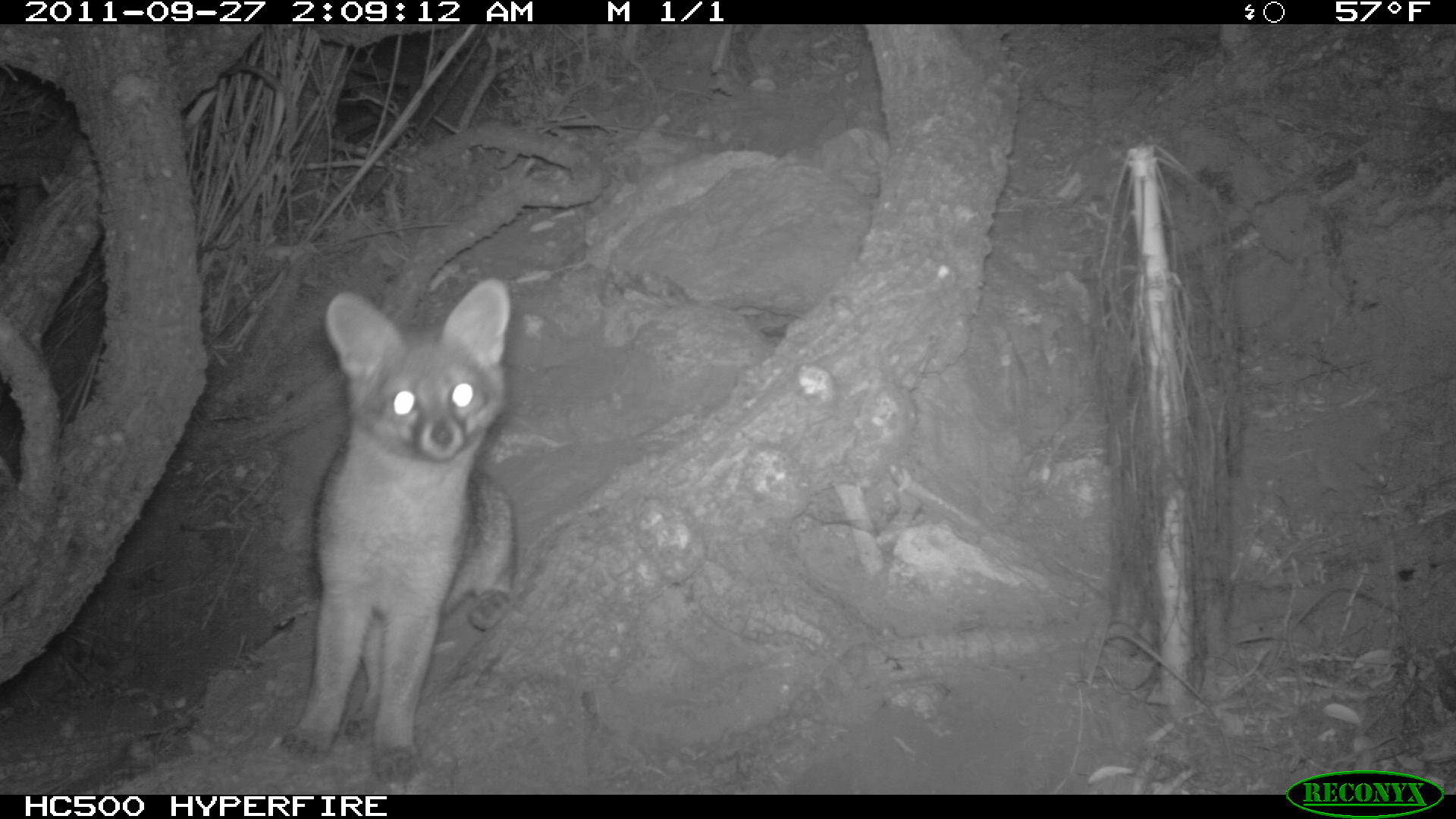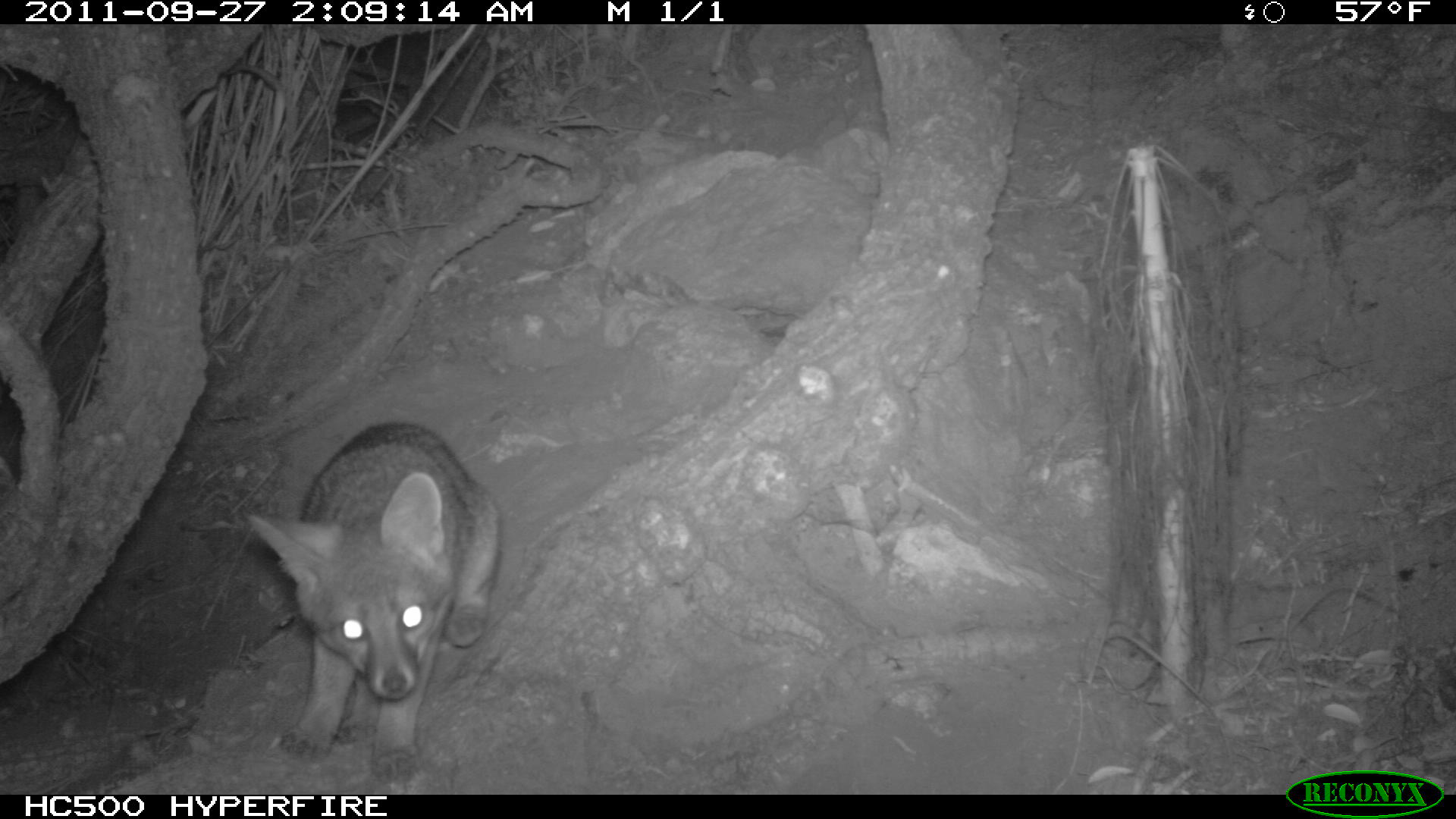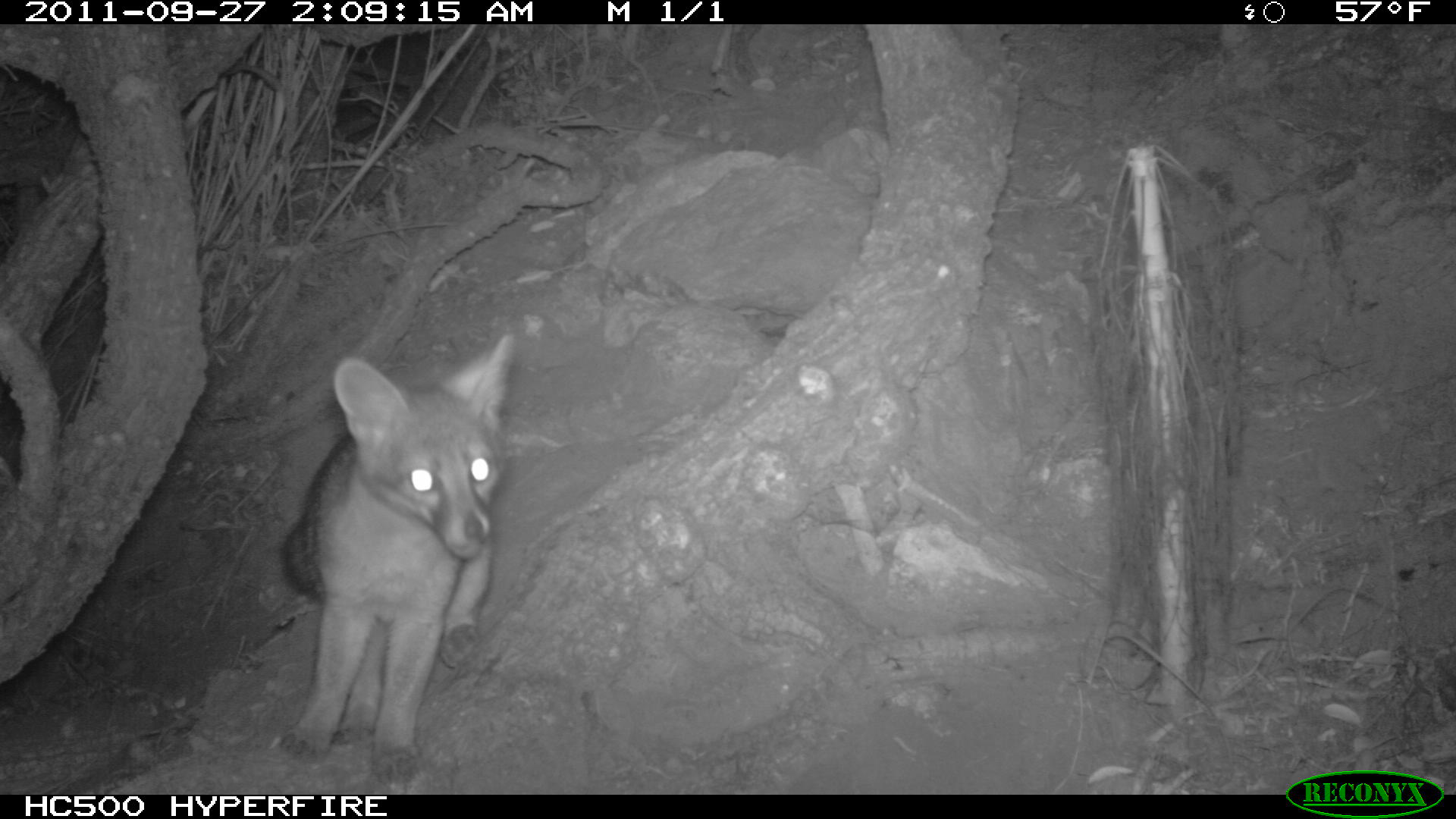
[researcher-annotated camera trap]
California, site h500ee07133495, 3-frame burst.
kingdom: Animalia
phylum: Chordata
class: Mammalia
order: Carnivora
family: Canidae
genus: Urocyon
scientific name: Urocyon littoralis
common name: island fox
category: fox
Fox (island fox) (Urocyon littoralis).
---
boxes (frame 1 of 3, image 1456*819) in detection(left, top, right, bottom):
fox: detection(278, 272, 519, 782)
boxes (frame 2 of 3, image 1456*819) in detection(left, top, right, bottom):
fox: detection(245, 419, 501, 786)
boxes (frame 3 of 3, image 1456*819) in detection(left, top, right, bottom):
fox: detection(281, 334, 515, 785)